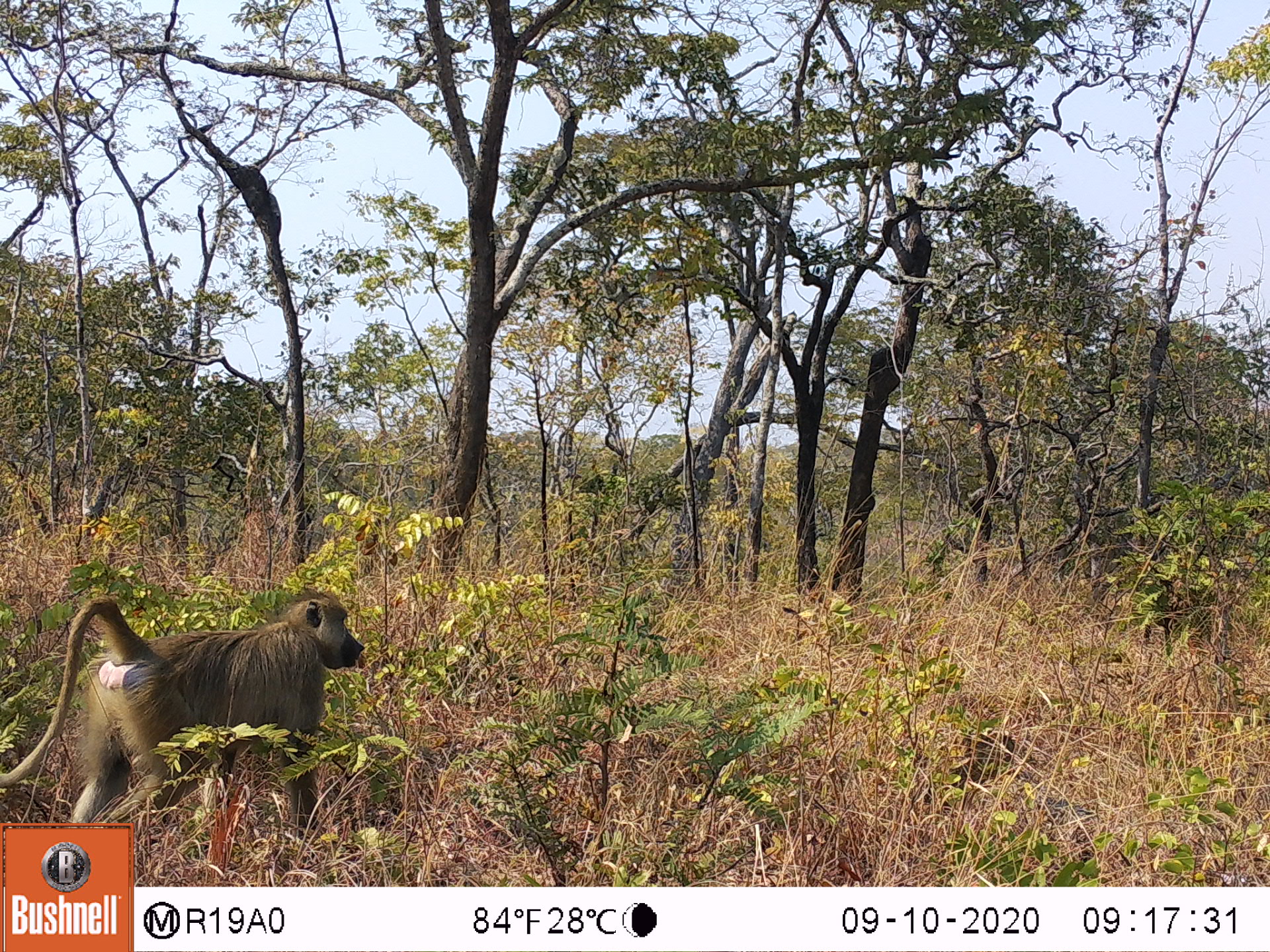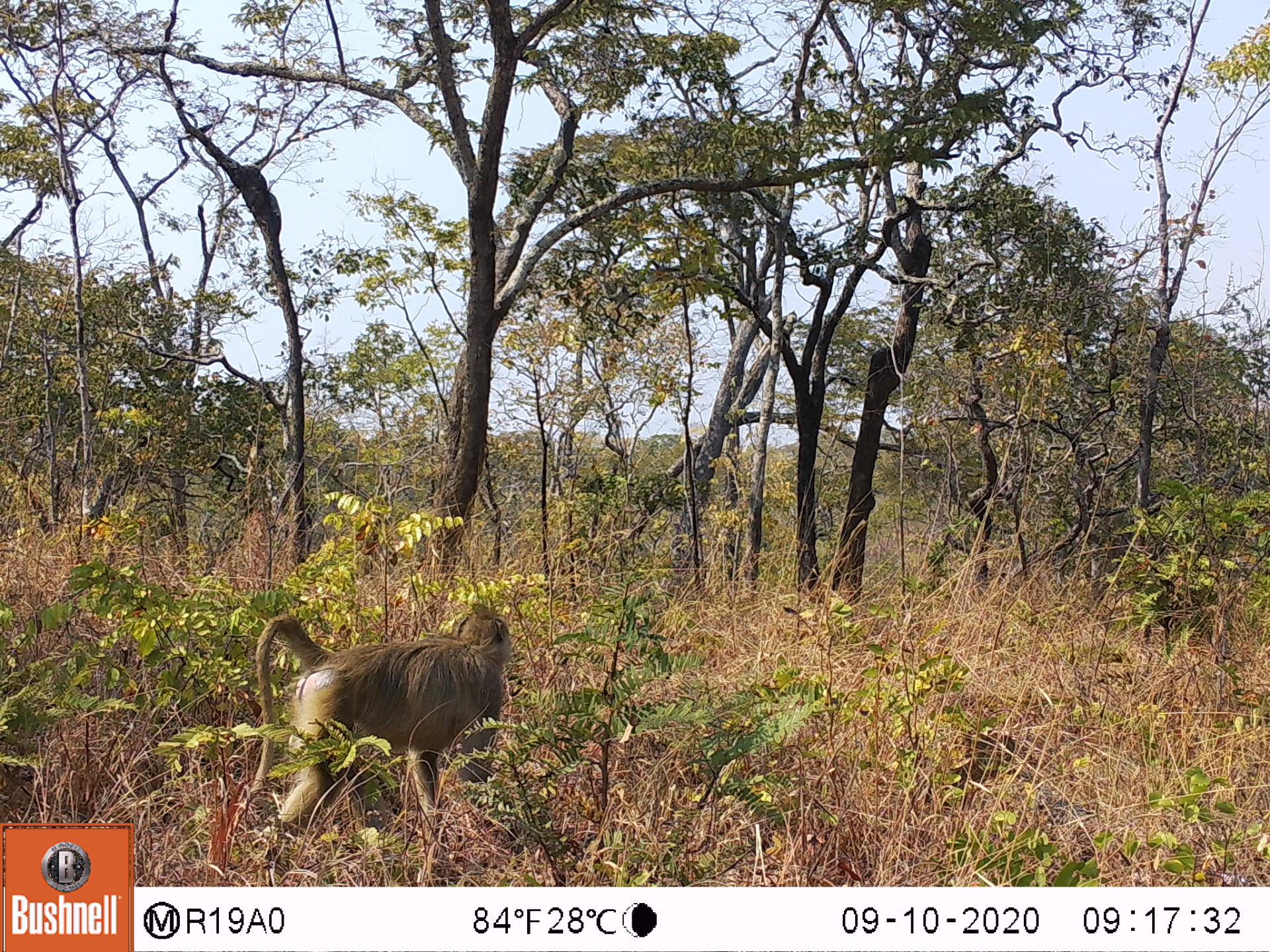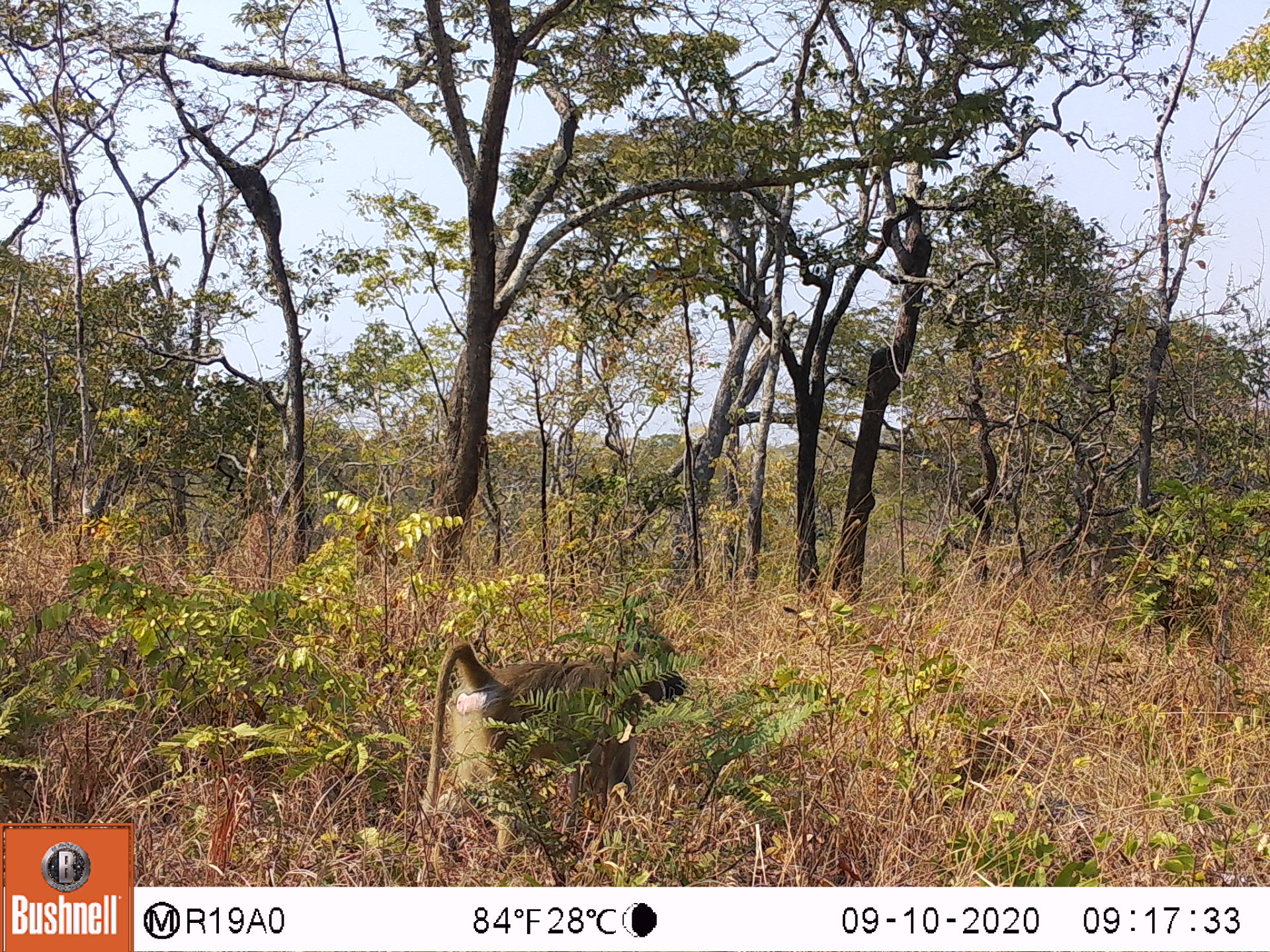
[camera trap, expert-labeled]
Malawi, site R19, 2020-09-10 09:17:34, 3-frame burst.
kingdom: Animalia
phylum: Chordata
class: Mammalia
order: Primates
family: Cercopithecidae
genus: Papio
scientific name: Papio cynocephalus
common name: yellow baboon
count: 1